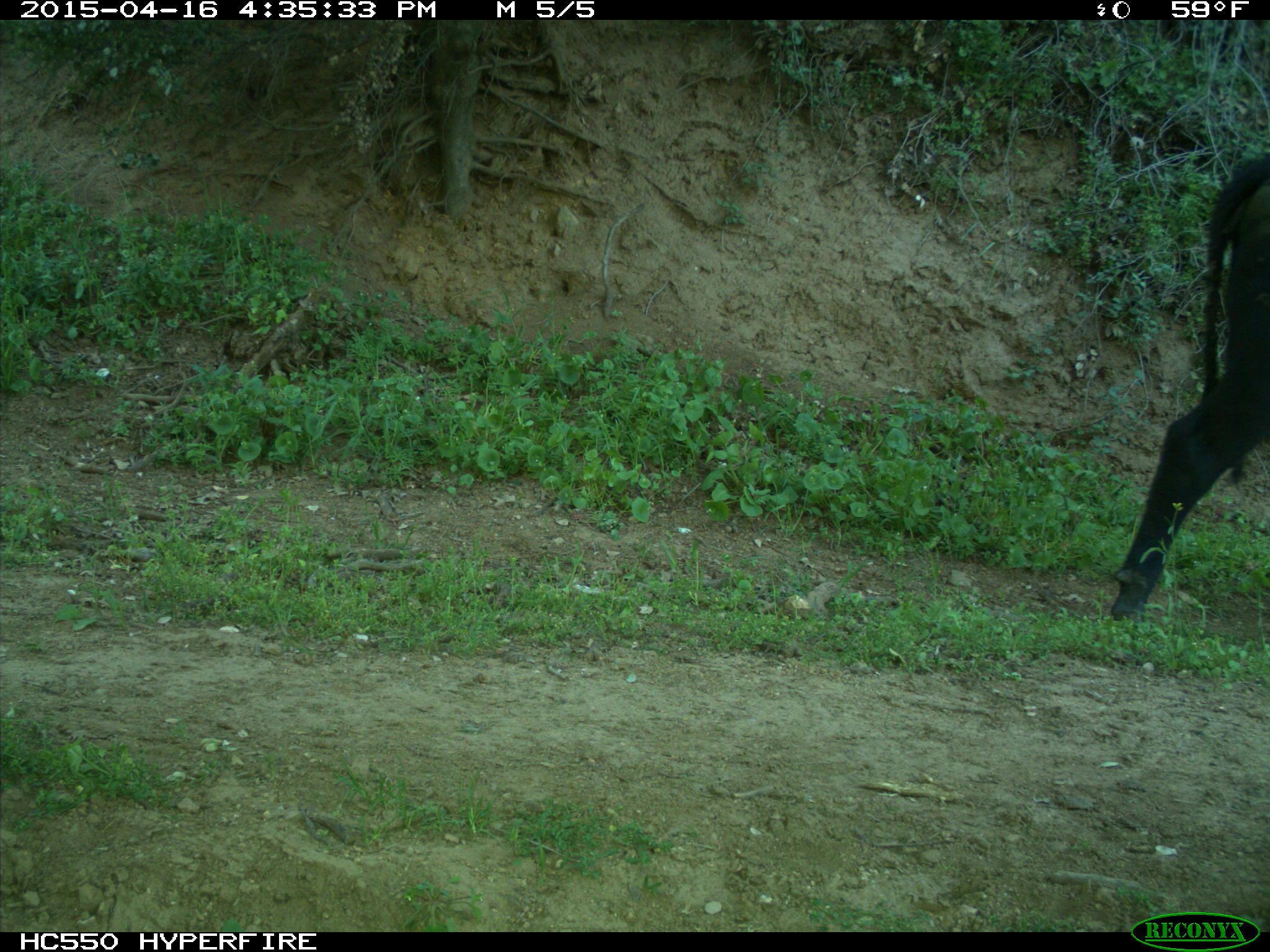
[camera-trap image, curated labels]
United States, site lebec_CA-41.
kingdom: Animalia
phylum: Chordata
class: Mammalia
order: Artiodactyla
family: Bovidae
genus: Bos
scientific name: Bos taurus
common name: domestic cow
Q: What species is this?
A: Bos taurus (domestic cow).